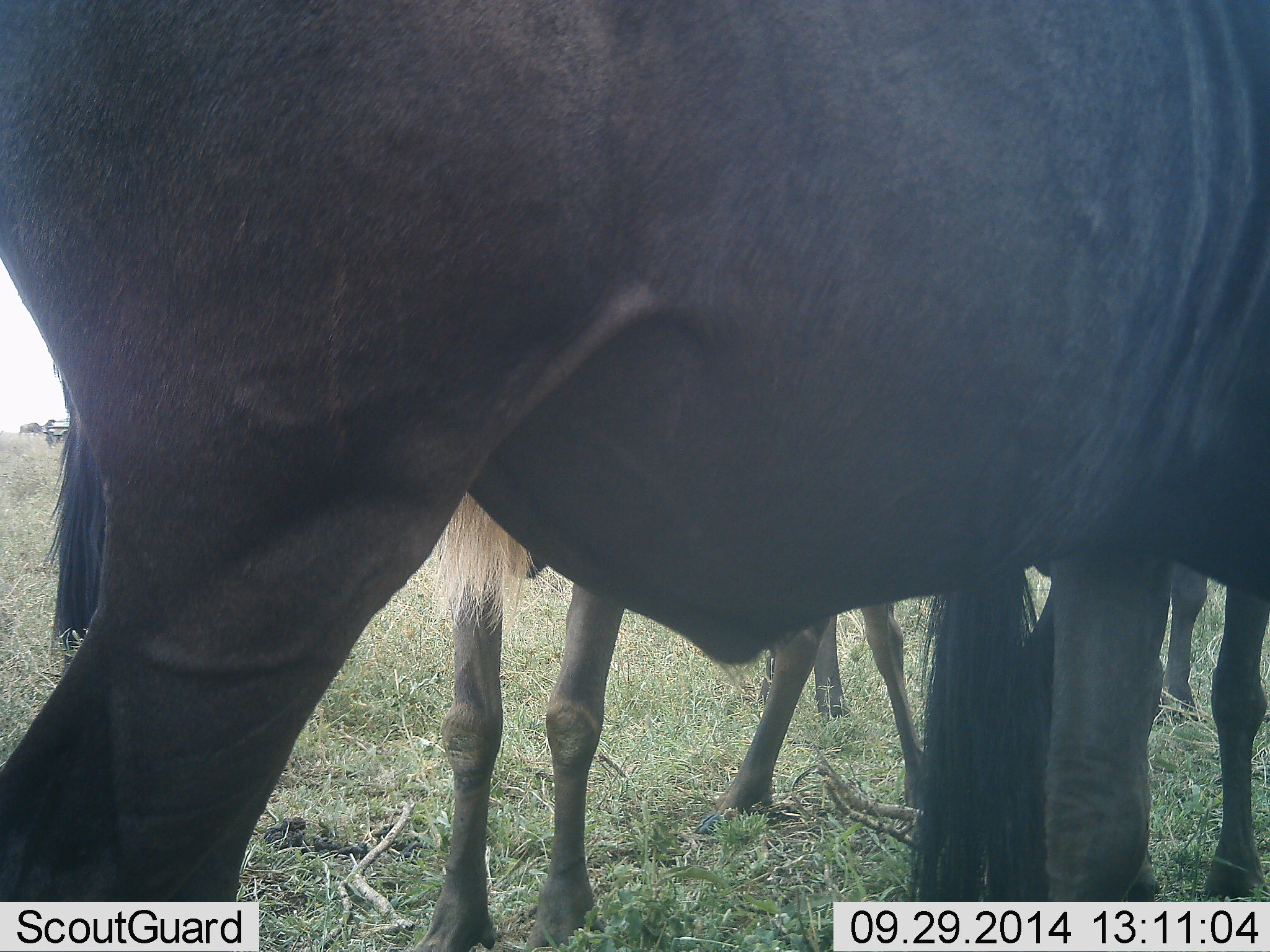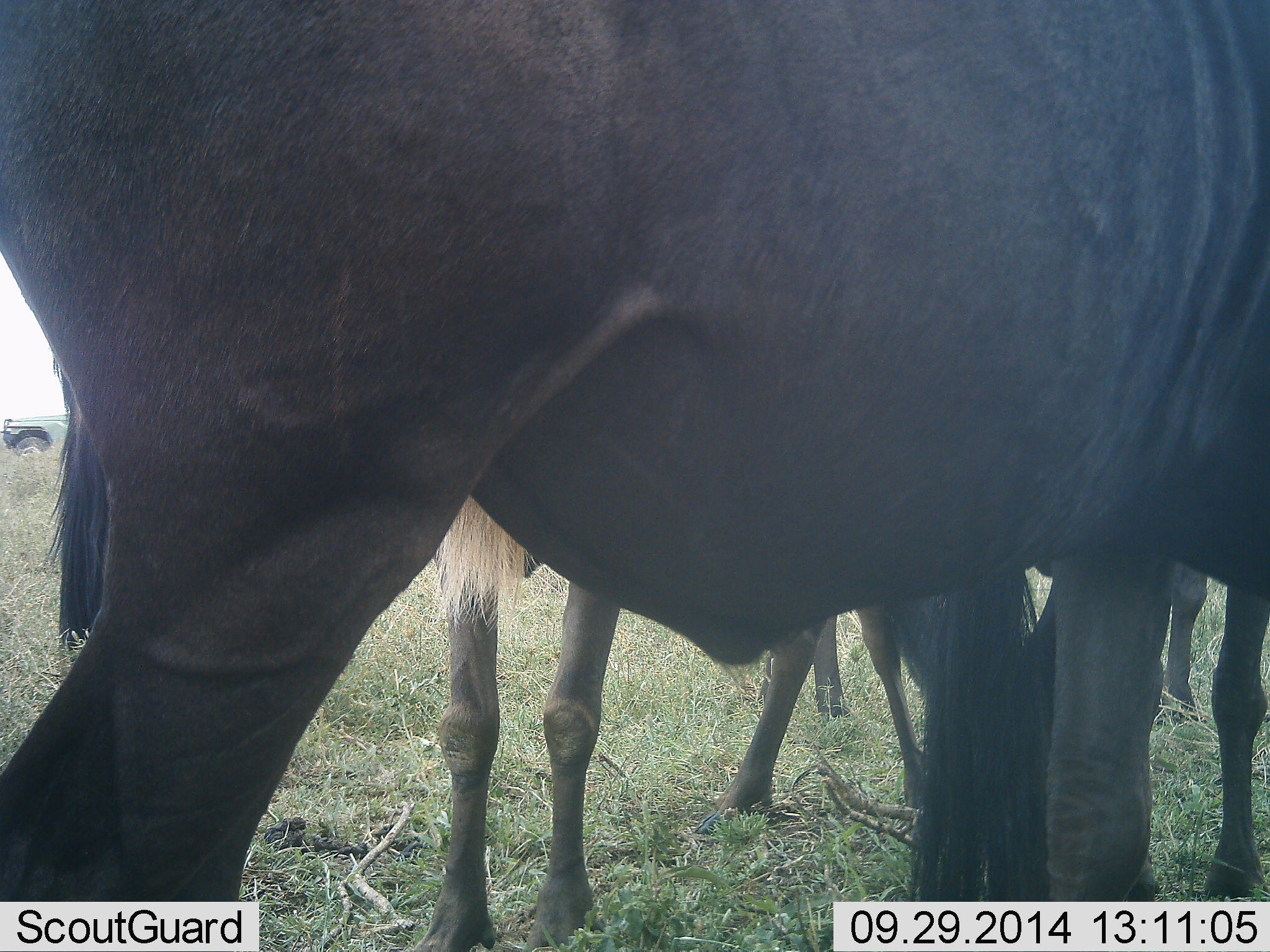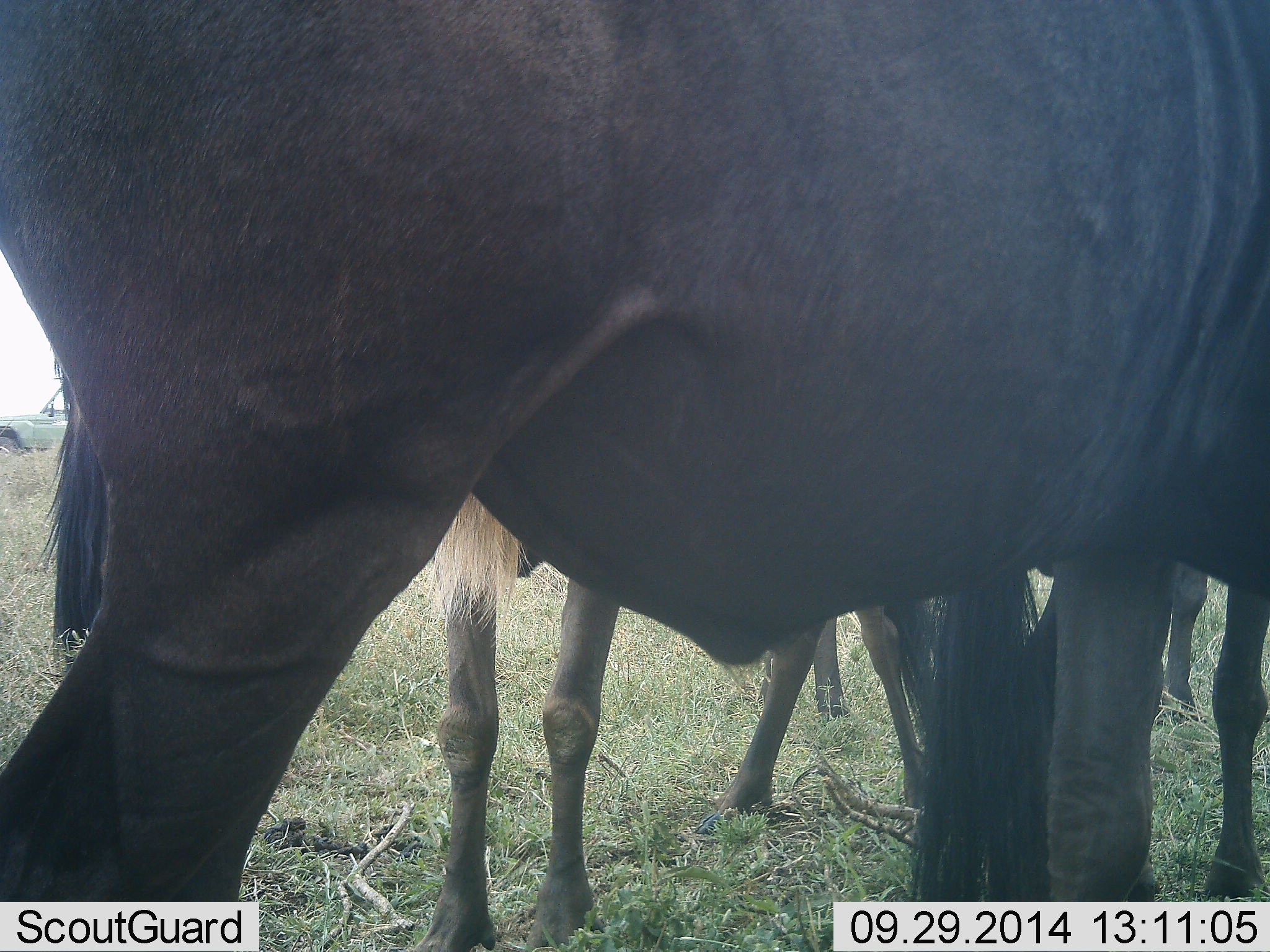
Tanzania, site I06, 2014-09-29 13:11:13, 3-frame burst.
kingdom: Animalia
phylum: Chordata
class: Mammalia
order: Artiodactyla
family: Bovidae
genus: Connochaetes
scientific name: Connochaetes taurinus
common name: blue wildebeest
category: wildebeest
Wildebeest (blue wildebeest) (Connochaetes taurinus), count 4. Behavior (volunteer vote fractions): standing 100%, resting 0%, moving 0%, interacting 11%. Young present (vote fraction): 6%. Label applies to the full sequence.